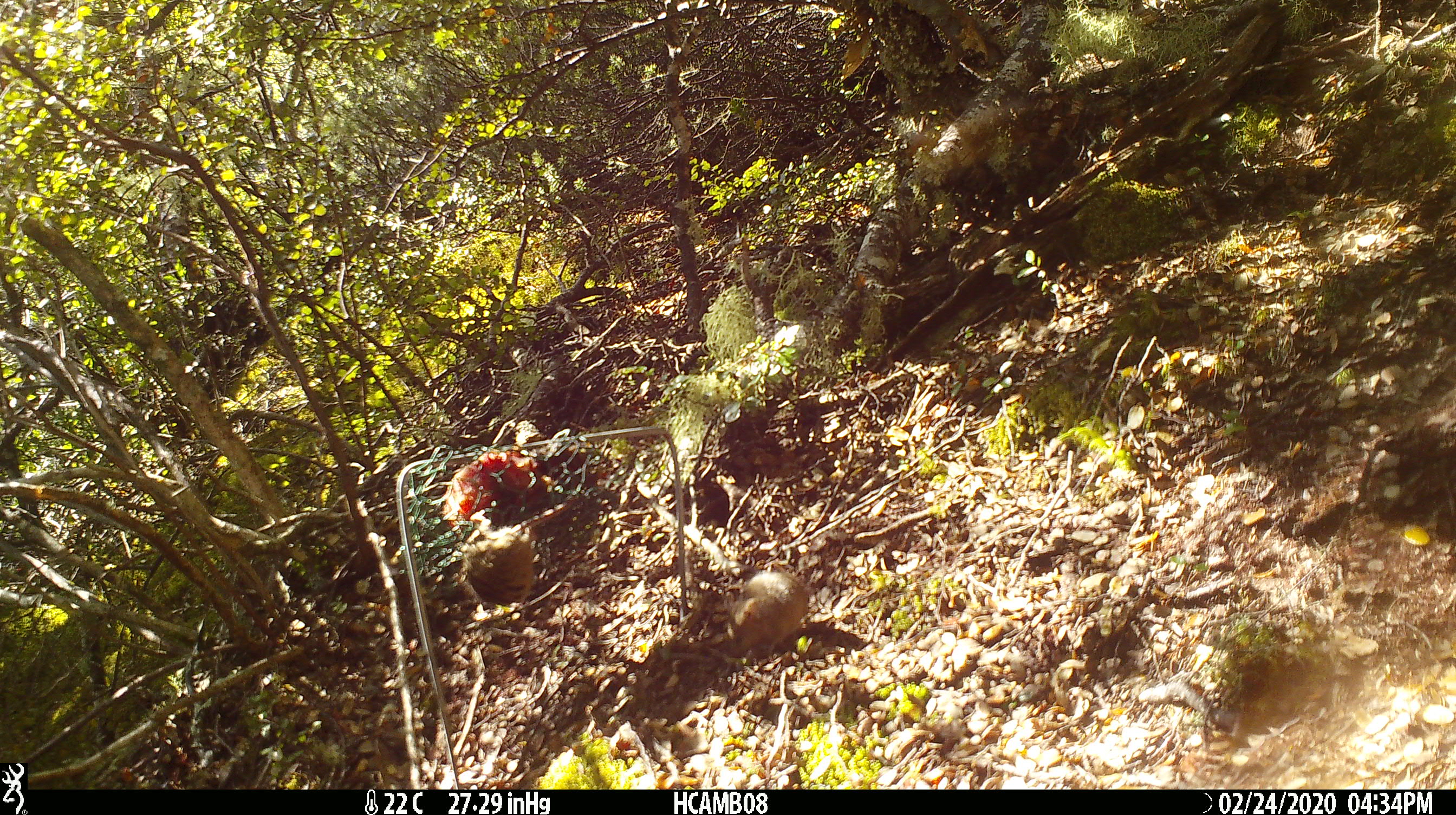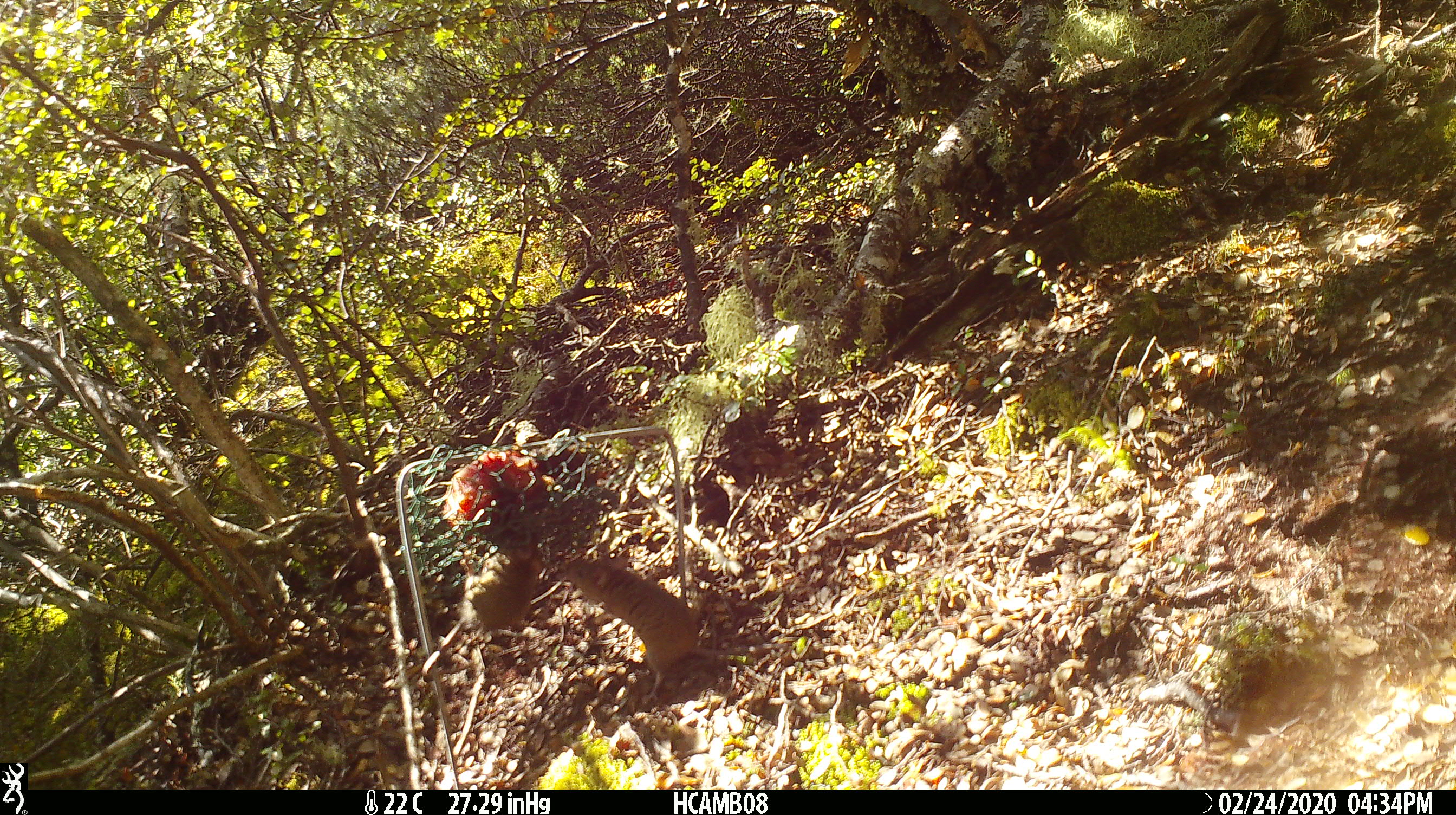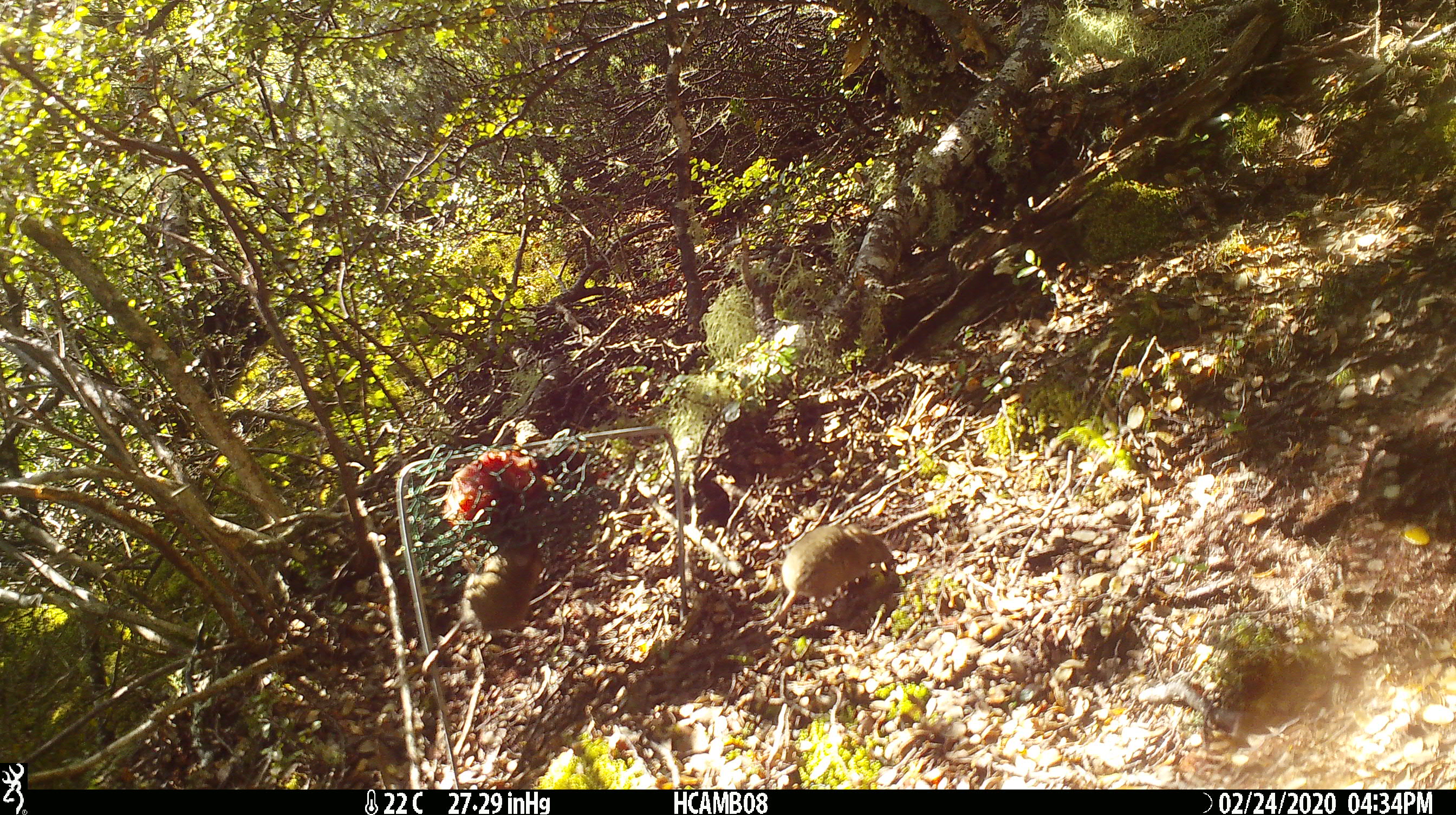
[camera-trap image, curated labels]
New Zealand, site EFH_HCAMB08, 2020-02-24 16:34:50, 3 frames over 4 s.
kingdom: Animalia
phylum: Chordata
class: Mammalia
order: Rodentia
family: Muridae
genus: Mus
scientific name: Mus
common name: mouse